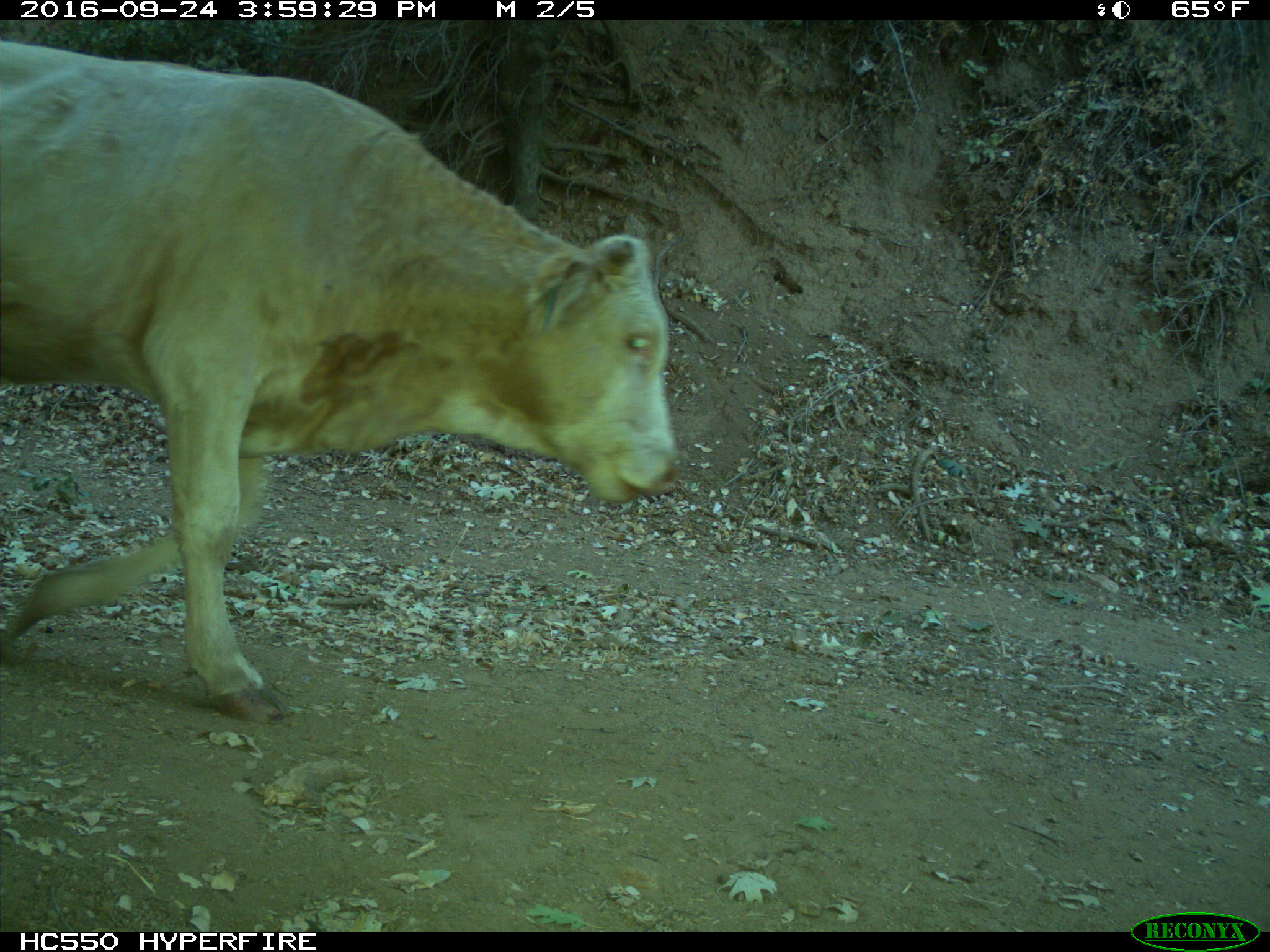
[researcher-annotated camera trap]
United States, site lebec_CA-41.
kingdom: Animalia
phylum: Chordata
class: Mammalia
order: Artiodactyla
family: Bovidae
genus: Bos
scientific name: Bos taurus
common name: domestic cow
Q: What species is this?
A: Bos taurus (domestic cow).